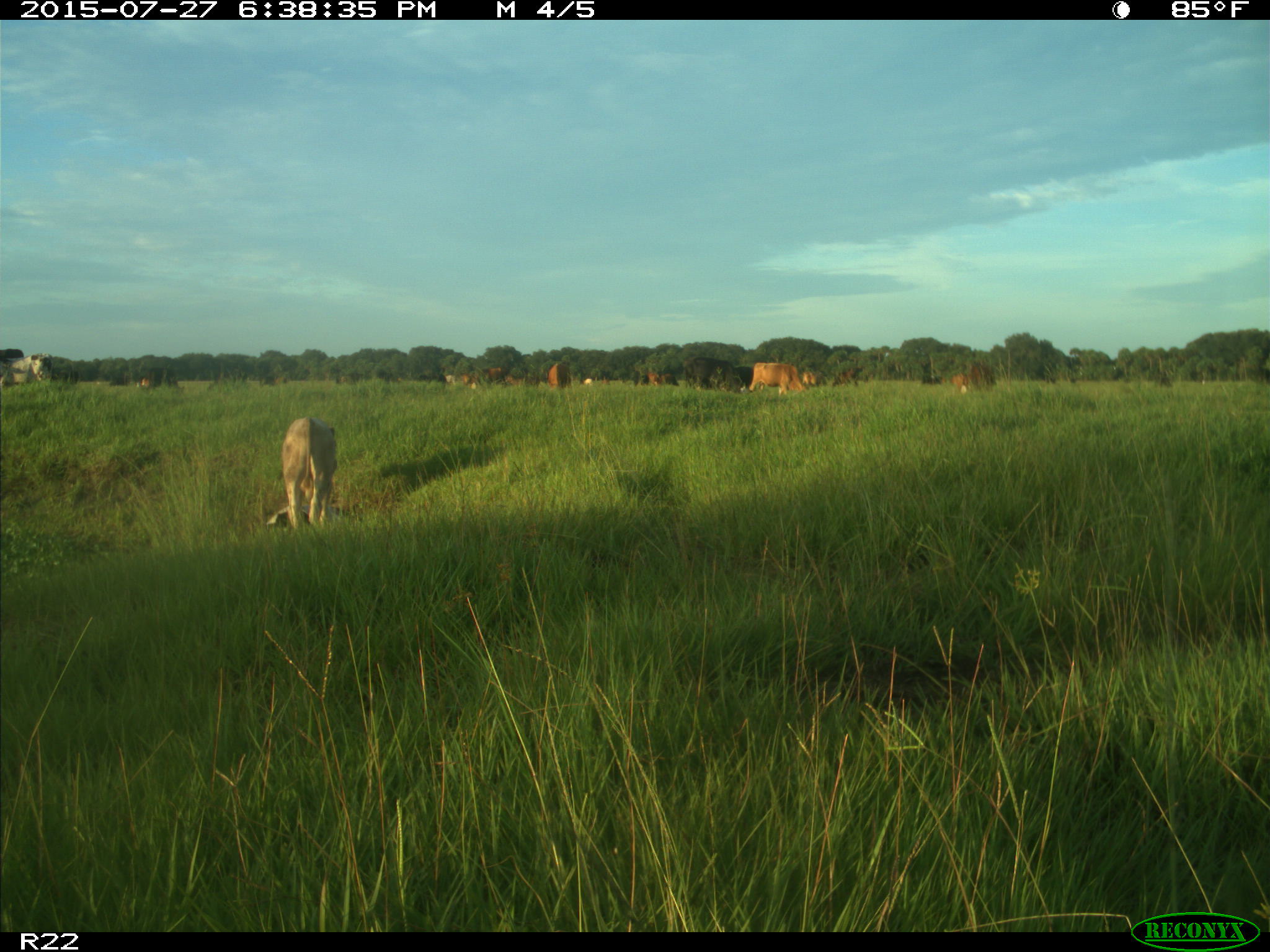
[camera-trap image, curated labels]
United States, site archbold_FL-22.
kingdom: Animalia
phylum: Chordata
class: Mammalia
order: Artiodactyla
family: Bovidae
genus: Bos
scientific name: Bos taurus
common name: domestic cow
Bos taurus (domestic cow).